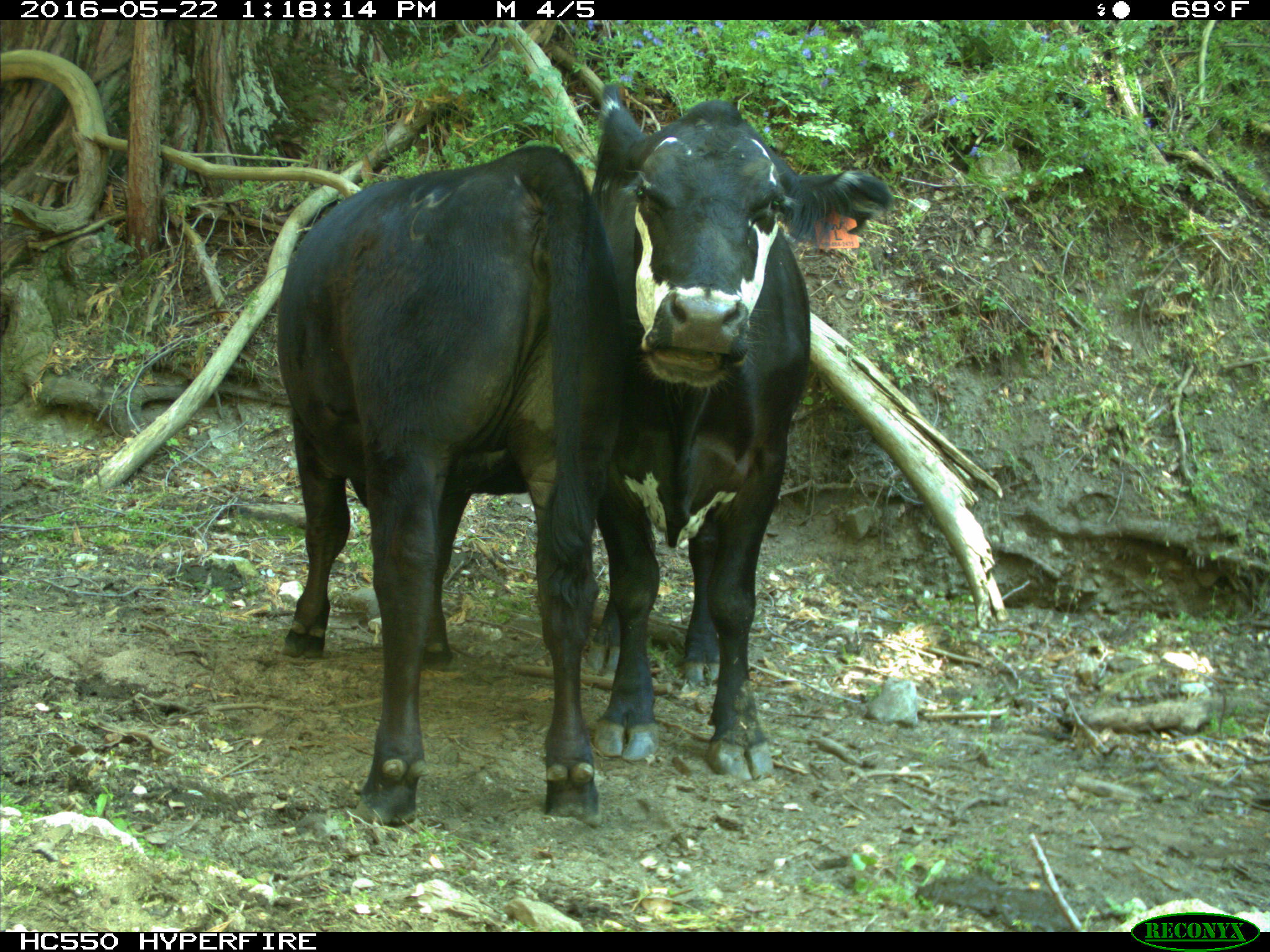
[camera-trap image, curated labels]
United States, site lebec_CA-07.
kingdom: Animalia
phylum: Chordata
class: Mammalia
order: Artiodactyla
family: Bovidae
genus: Bos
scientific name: Bos taurus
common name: domestic cow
Bos taurus (domestic cow).